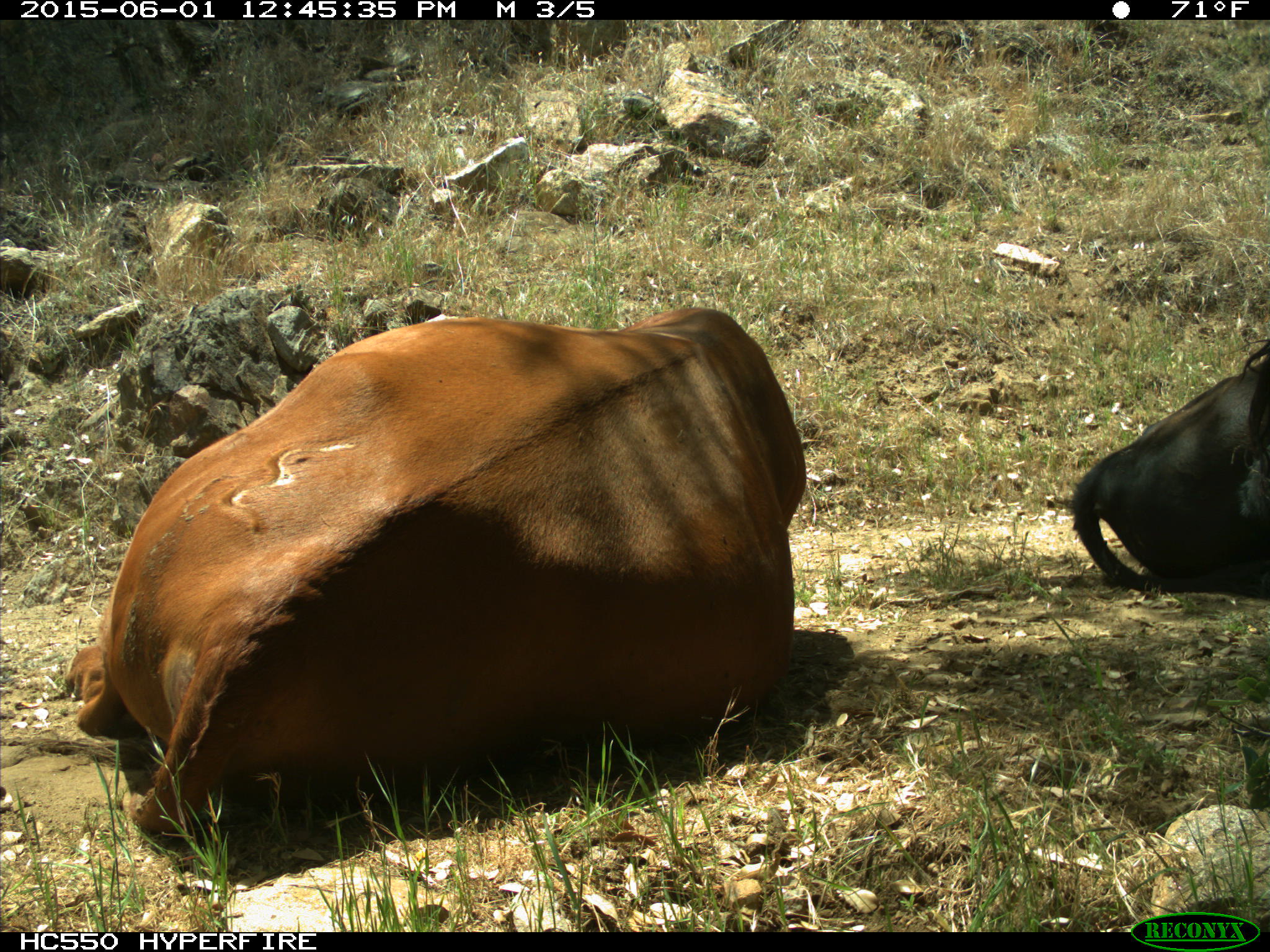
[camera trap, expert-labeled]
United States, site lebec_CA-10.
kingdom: Animalia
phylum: Chordata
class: Mammalia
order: Artiodactyla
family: Bovidae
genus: Bos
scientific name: Bos taurus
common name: domestic cow